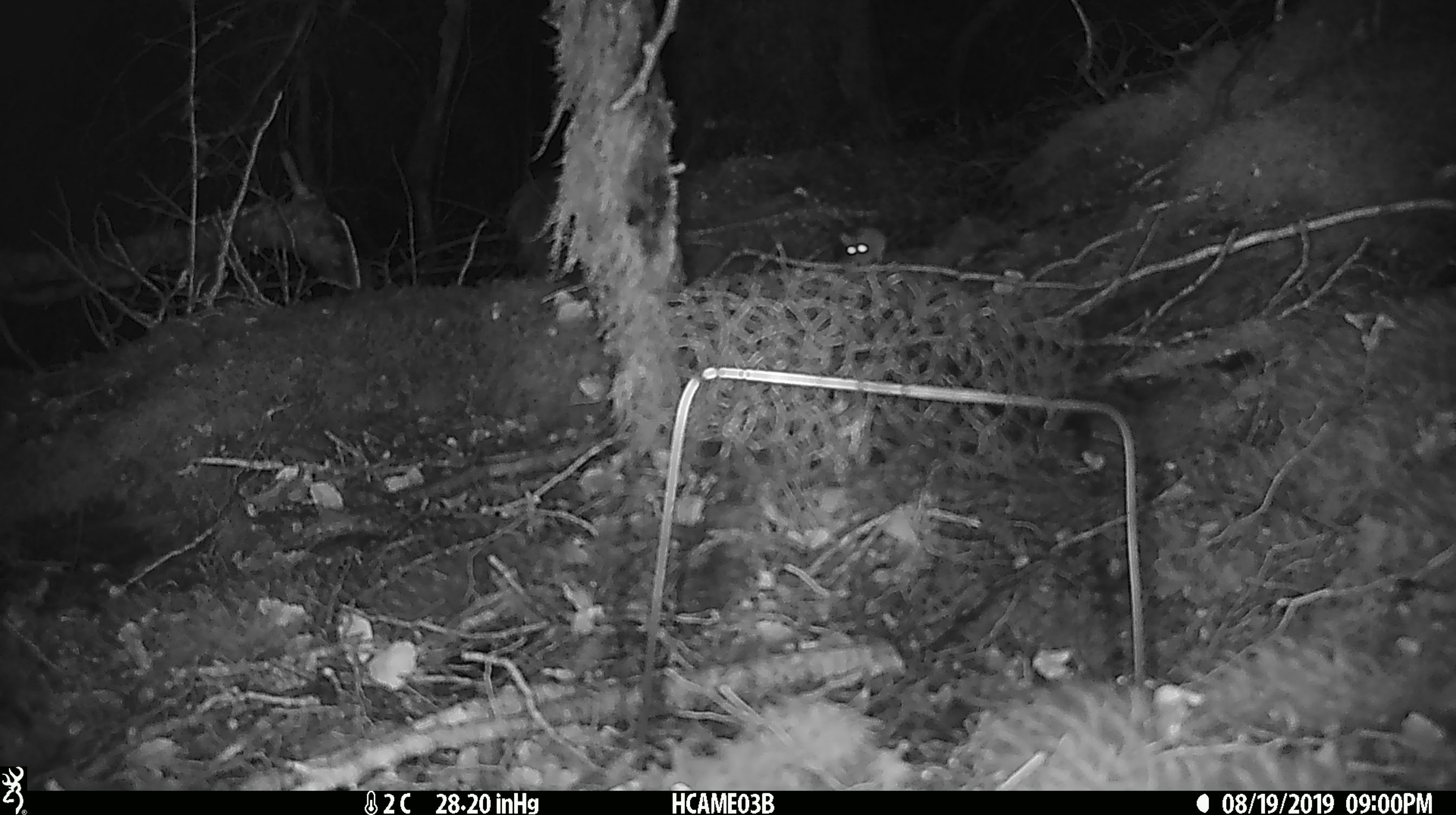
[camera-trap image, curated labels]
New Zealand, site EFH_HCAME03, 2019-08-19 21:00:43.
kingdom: Animalia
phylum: Chordata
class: Mammalia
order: Rodentia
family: Muridae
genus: Mus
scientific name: Mus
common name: mouse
Mouse (Mus).